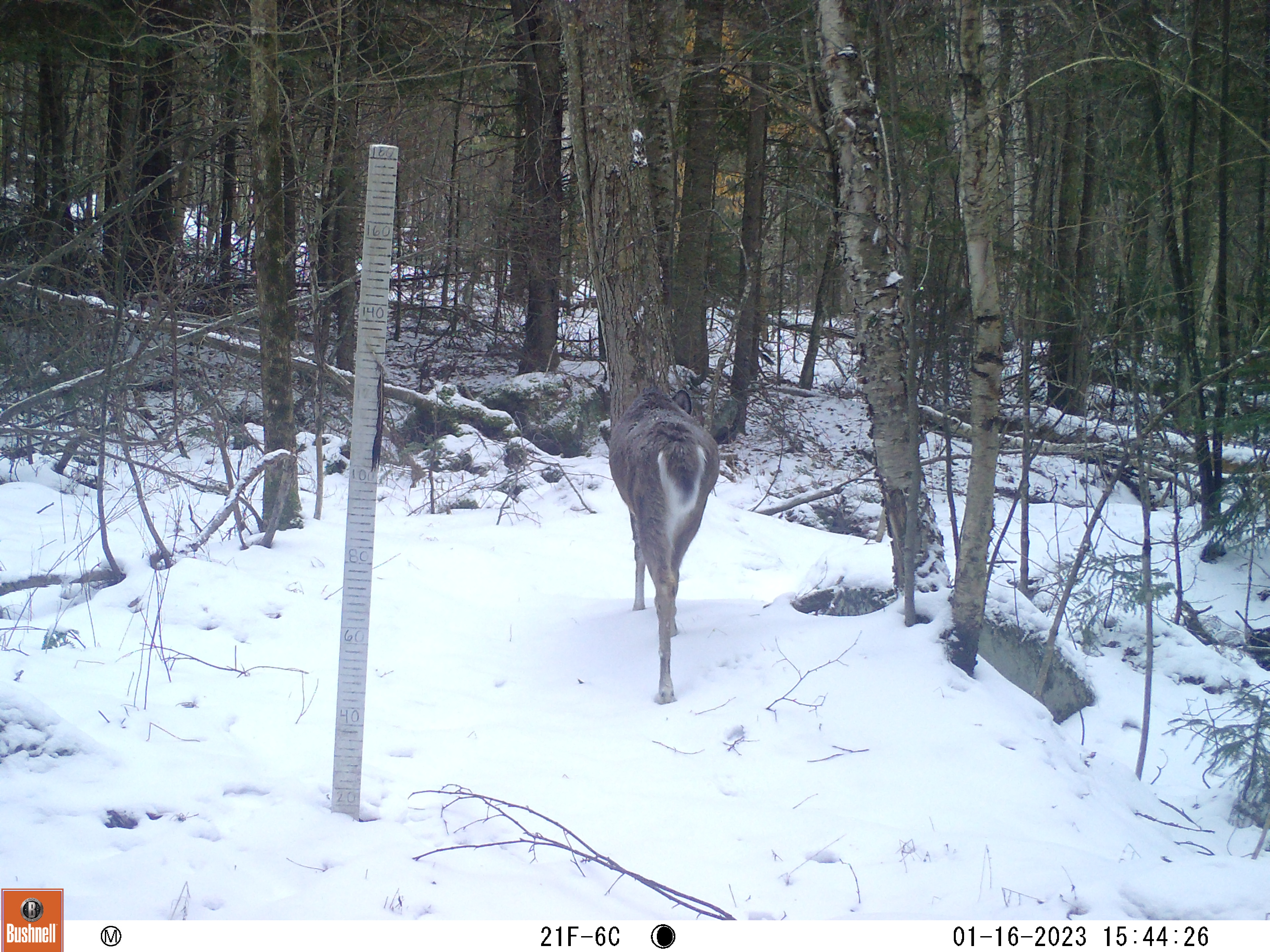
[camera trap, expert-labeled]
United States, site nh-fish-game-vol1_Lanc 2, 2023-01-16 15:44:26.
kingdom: Animalia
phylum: Chordata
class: Mammalia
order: Artiodactyla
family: Cervidae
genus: Odocoileus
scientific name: Odocoileus virginianus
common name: white-tailed deer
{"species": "white-tailed deer (Odocoileus virginianus)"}